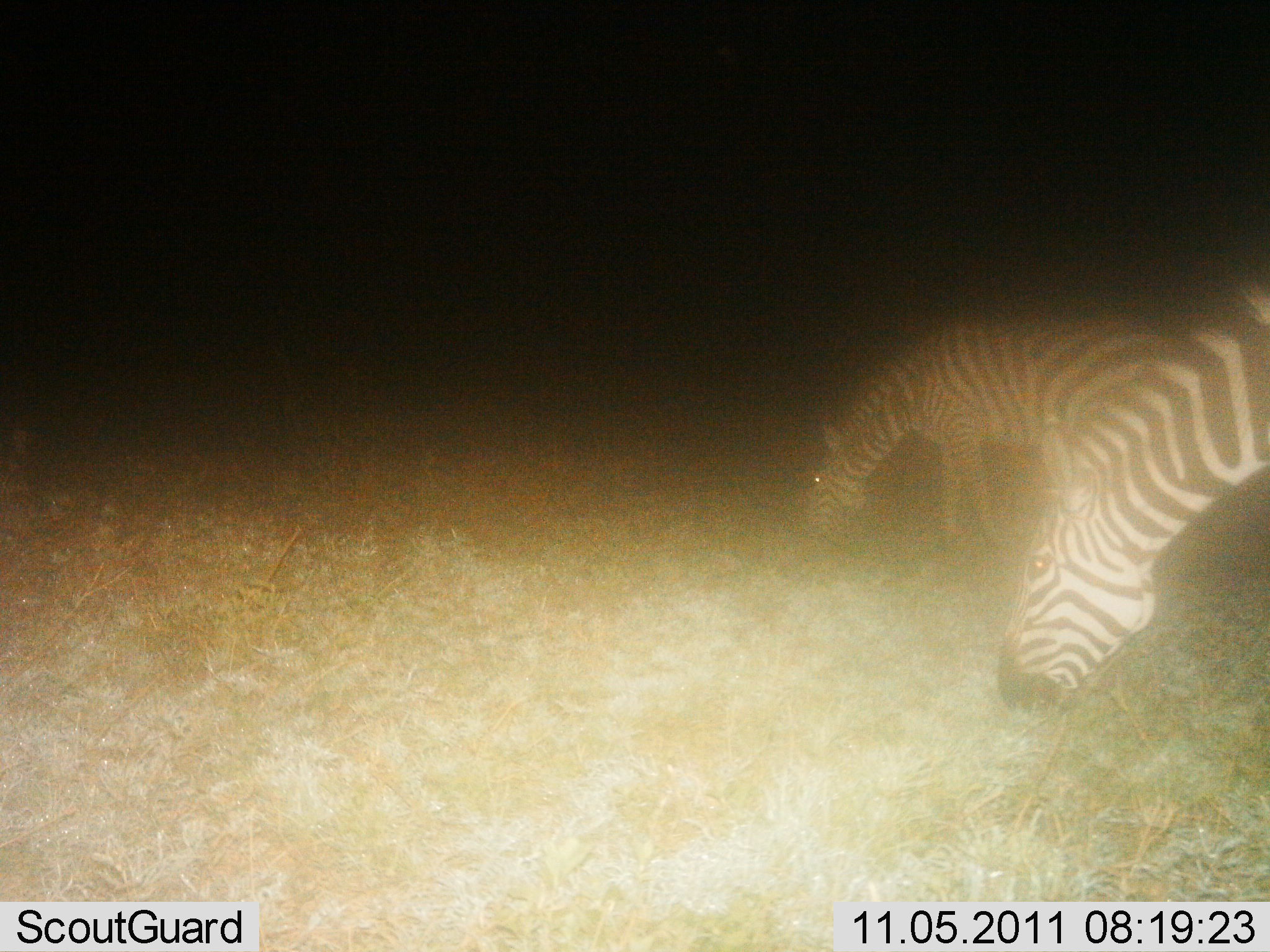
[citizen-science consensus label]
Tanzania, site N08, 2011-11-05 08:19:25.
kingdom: Animalia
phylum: Chordata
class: Mammalia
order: Perissodactyla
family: Equidae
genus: Equus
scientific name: Equus quagga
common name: plains zebra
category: zebra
Zebra (plains zebra) (Equus quagga), count 2. Behavior (volunteer vote fractions): standing 7%, resting 0%, moving 0%, interacting 0%. Young present (vote fraction): 0%. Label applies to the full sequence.